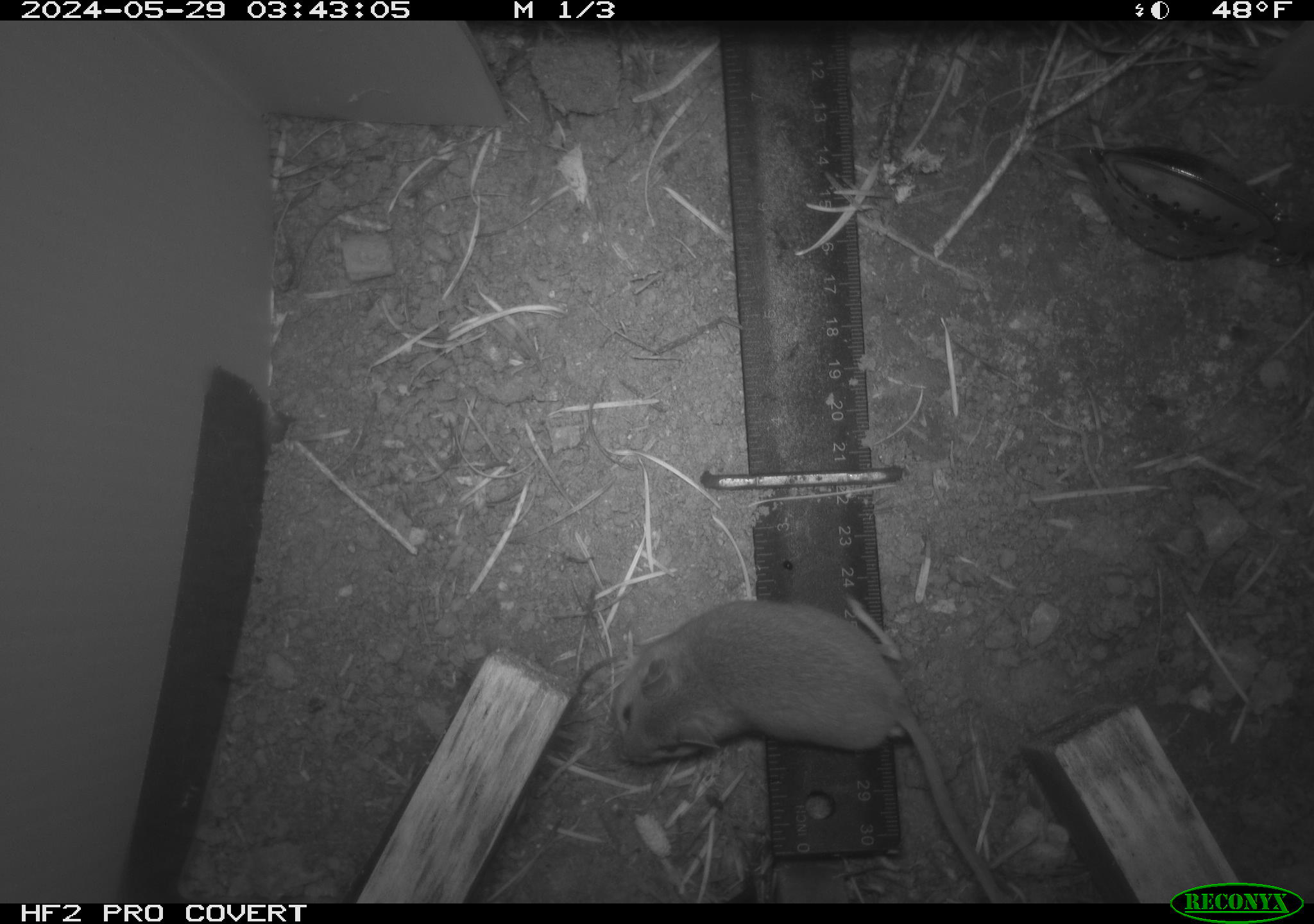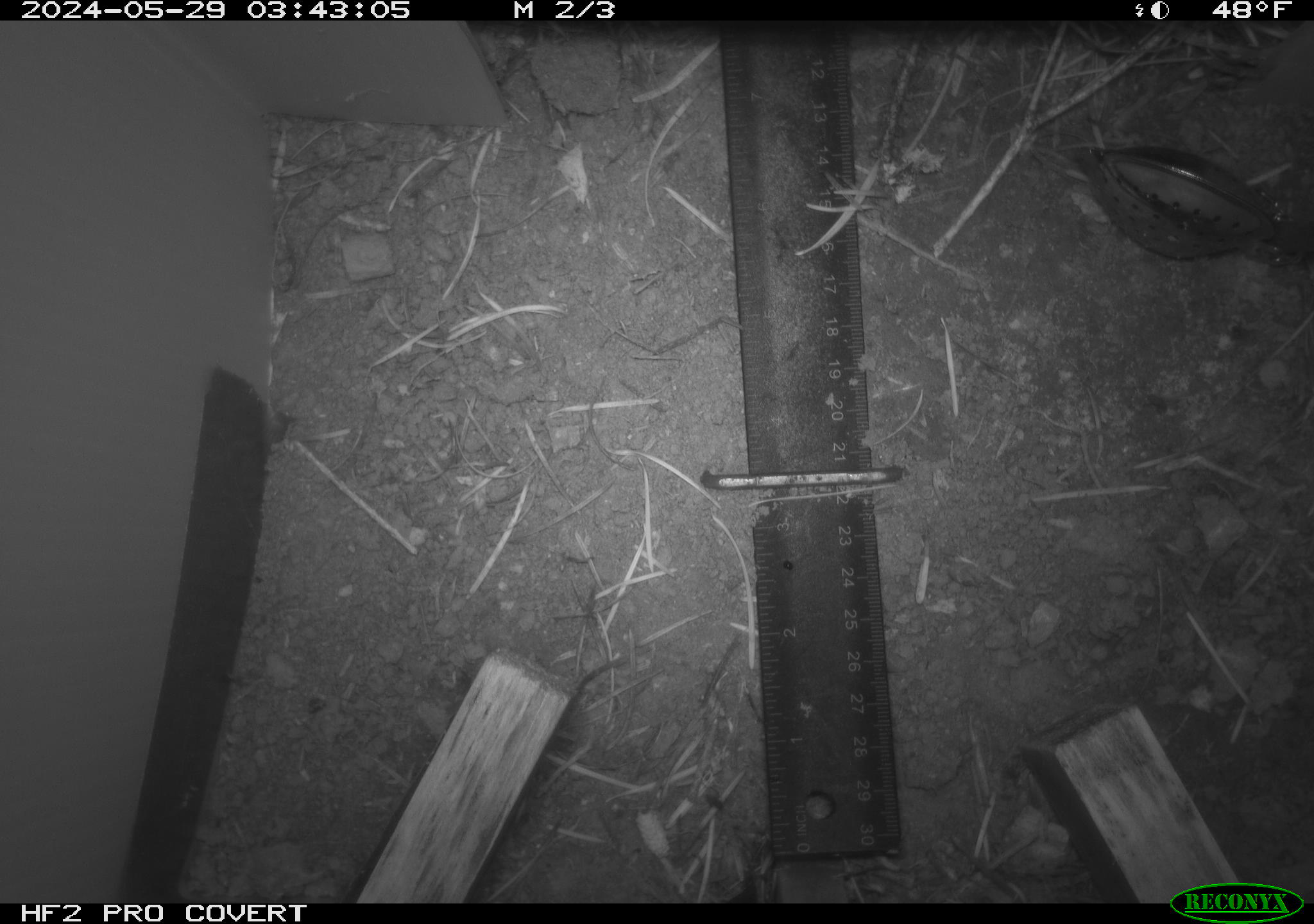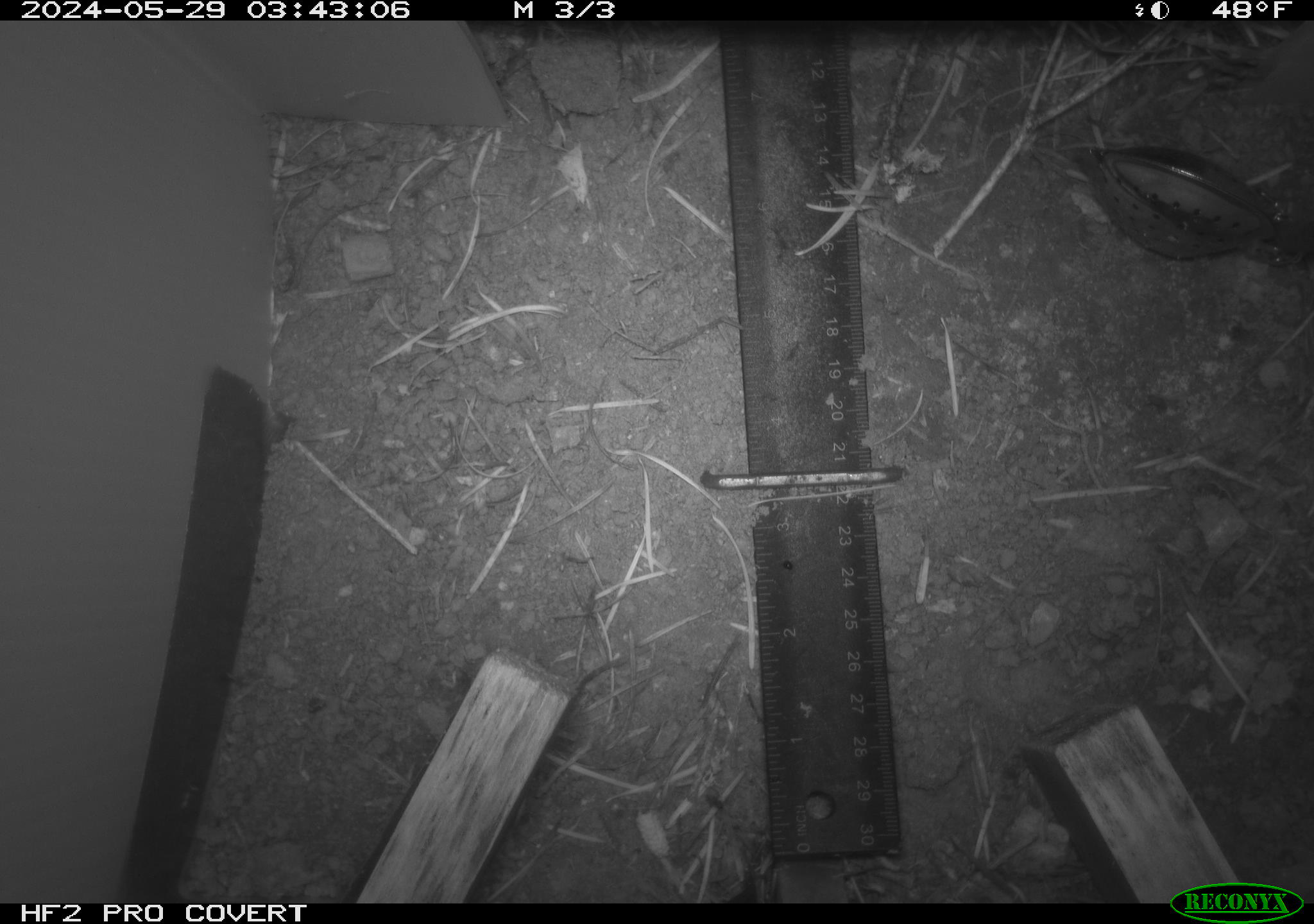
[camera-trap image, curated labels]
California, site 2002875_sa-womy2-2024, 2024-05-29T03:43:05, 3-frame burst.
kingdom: Animalia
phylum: Chordata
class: Mammalia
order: Rodentia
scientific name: Rodentia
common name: mouse species